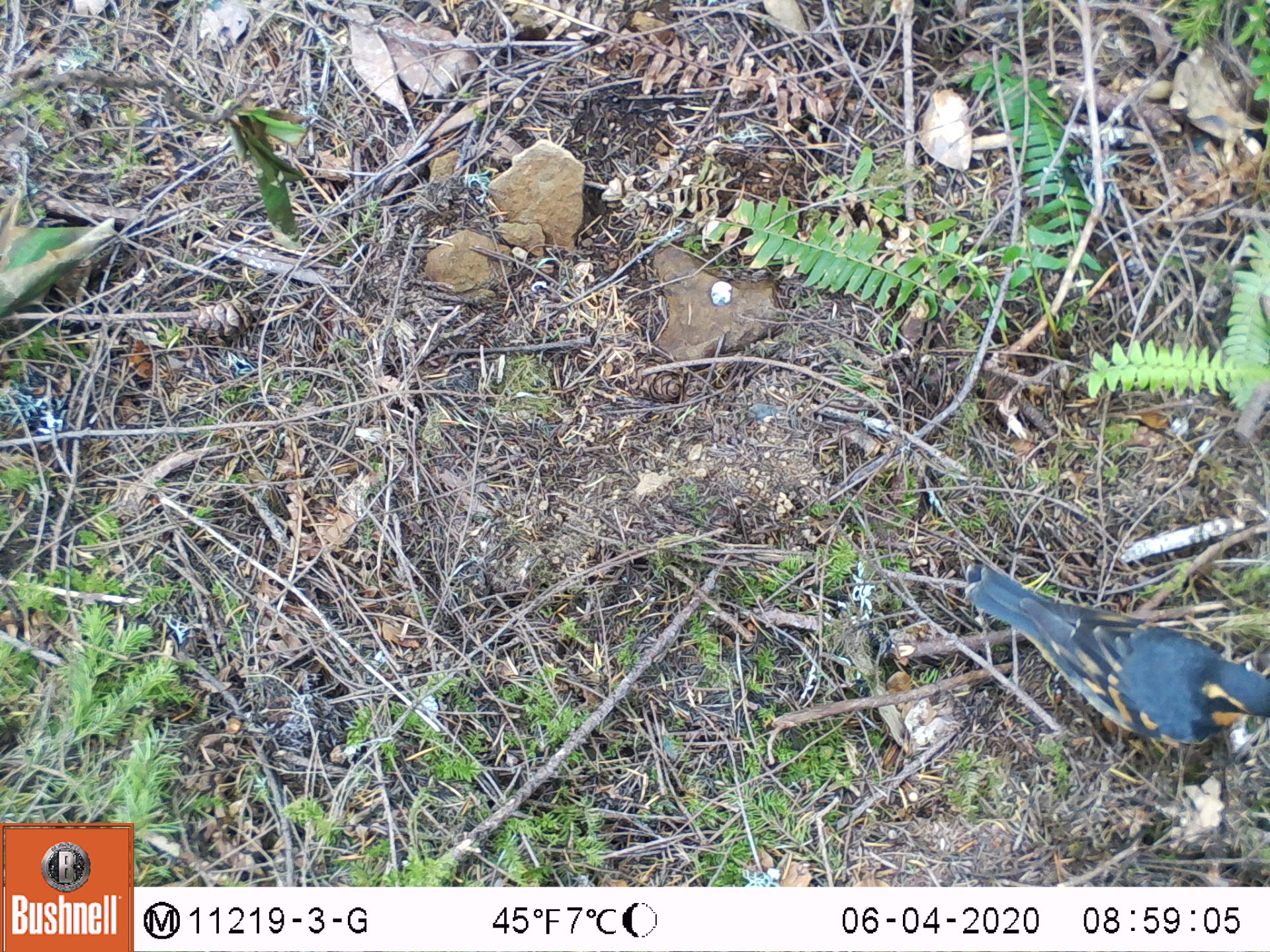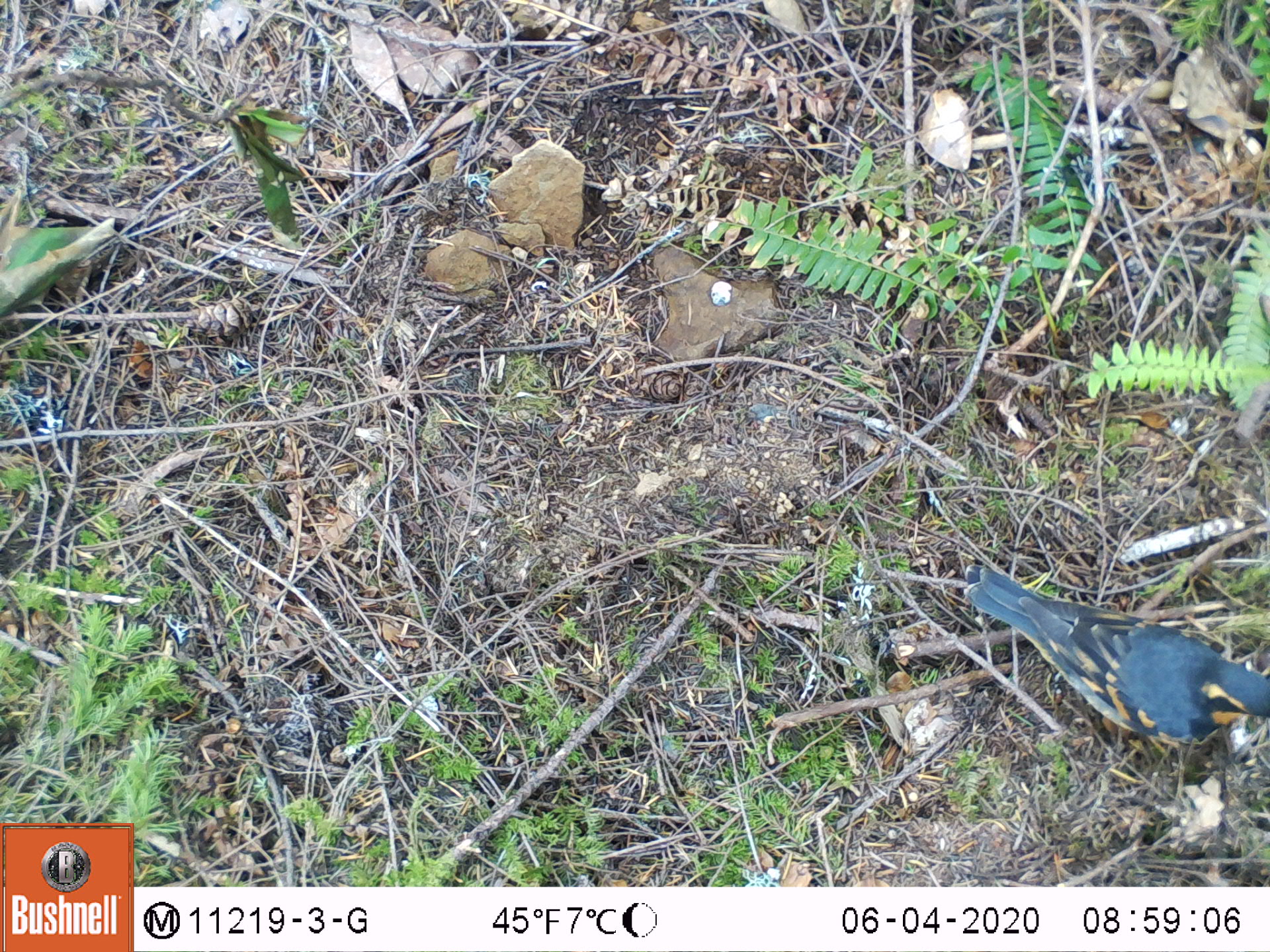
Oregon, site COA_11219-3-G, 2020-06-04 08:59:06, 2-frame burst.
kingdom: Animalia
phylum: Chordata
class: Aves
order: Passeriformes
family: Turdidae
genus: Ixoreus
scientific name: Ixoreus naevius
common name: varied thrush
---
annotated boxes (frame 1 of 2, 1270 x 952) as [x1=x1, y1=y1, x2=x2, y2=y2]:
varied thrush: [x1=973, y1=568, x2=1263, y2=751]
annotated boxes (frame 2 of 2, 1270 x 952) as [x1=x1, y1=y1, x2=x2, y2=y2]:
varied thrush: [x1=961, y1=567, x2=1263, y2=755]